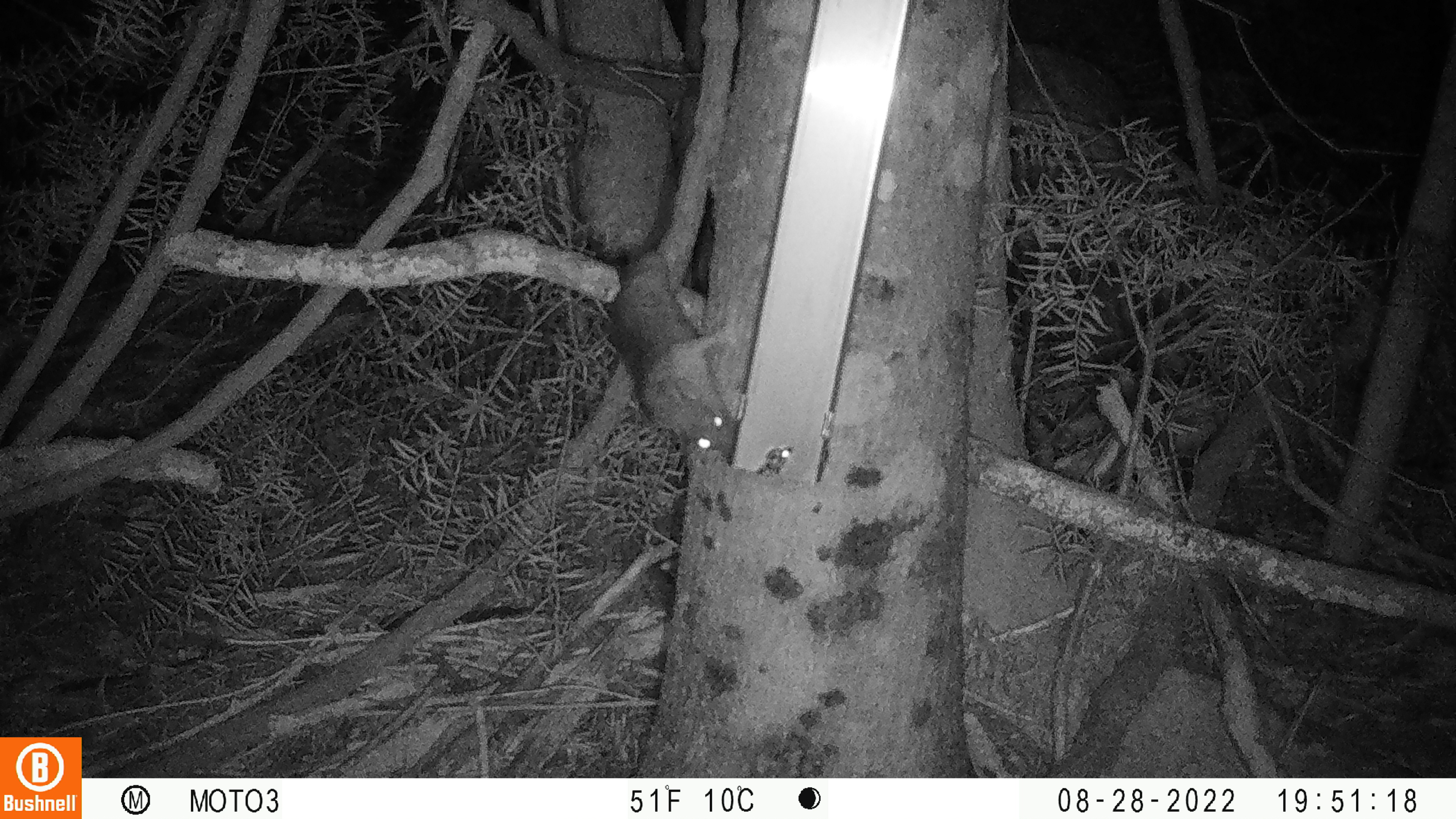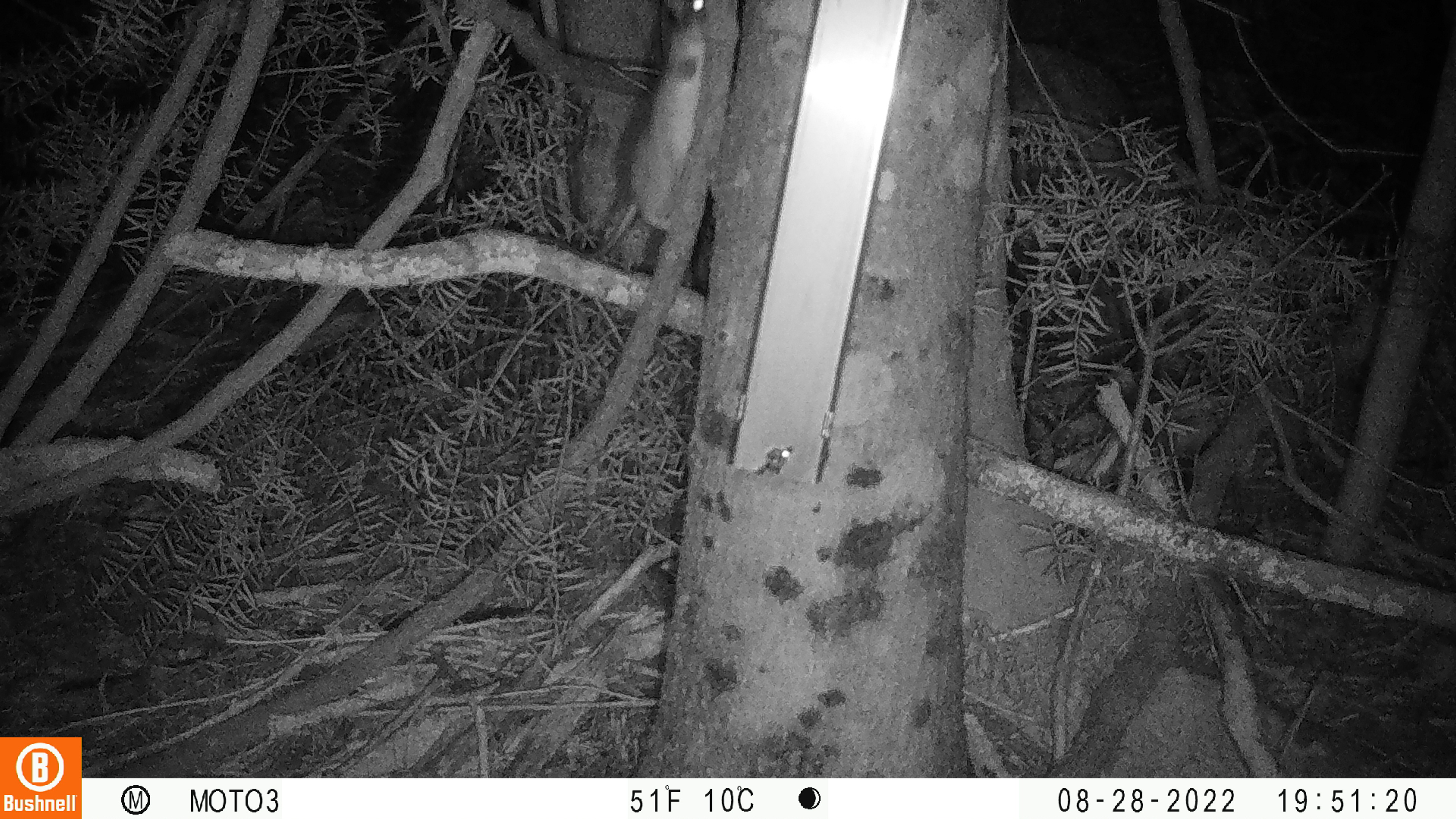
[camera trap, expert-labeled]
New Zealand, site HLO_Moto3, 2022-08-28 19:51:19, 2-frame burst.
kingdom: Animalia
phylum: Chordata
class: Mammalia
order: Rodentia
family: Muridae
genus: Rattus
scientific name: Rattus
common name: rat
Rat (Rattus).